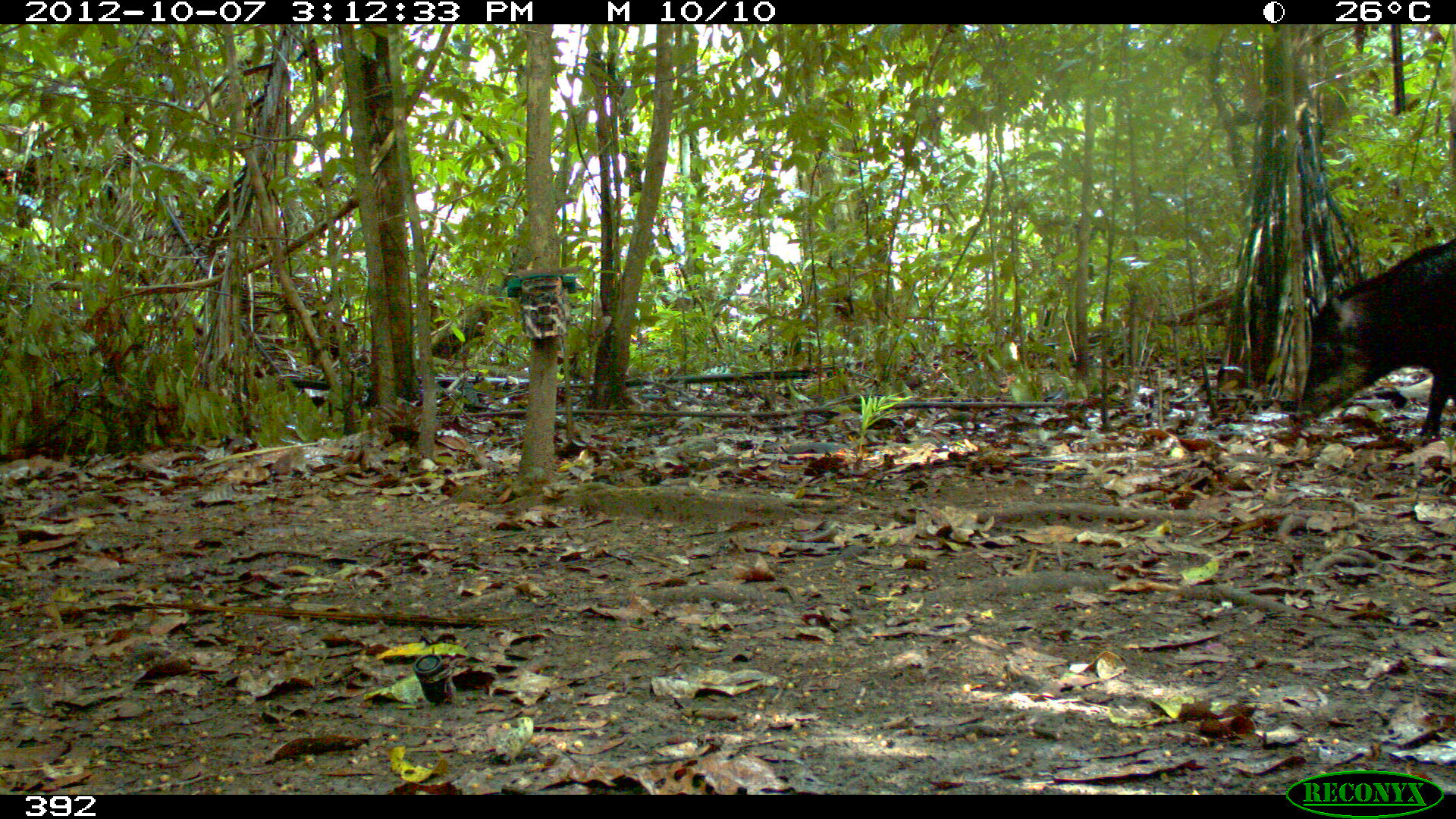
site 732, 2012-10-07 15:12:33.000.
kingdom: Animalia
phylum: Chordata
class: Mammalia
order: Artiodactyla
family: Tayassuidae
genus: Tayassu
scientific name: Tayassu pecari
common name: white-lipped peccary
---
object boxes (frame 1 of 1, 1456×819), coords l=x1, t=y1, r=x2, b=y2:
tayassu pecari: l=1295, t=232, r=1453, b=438